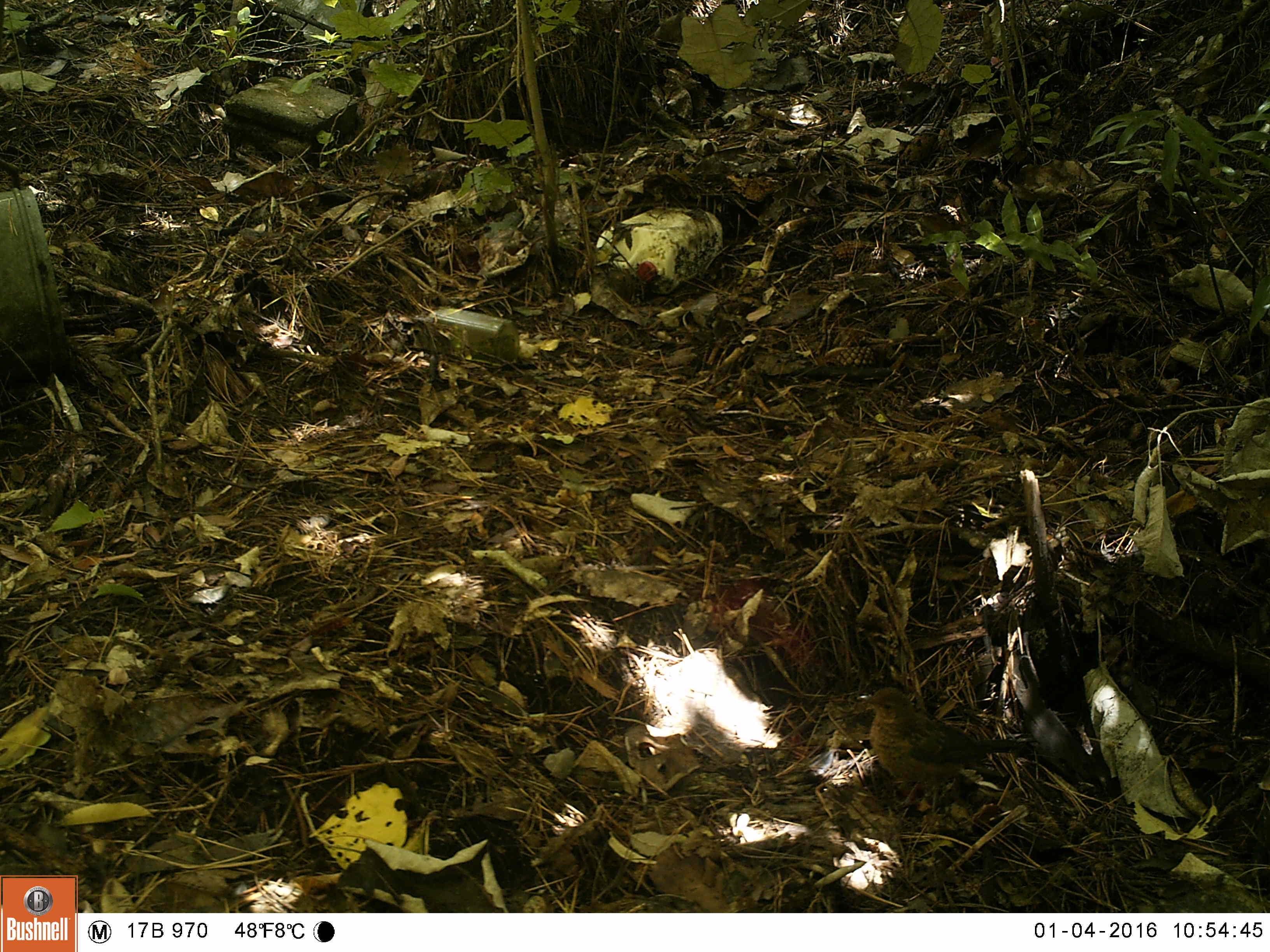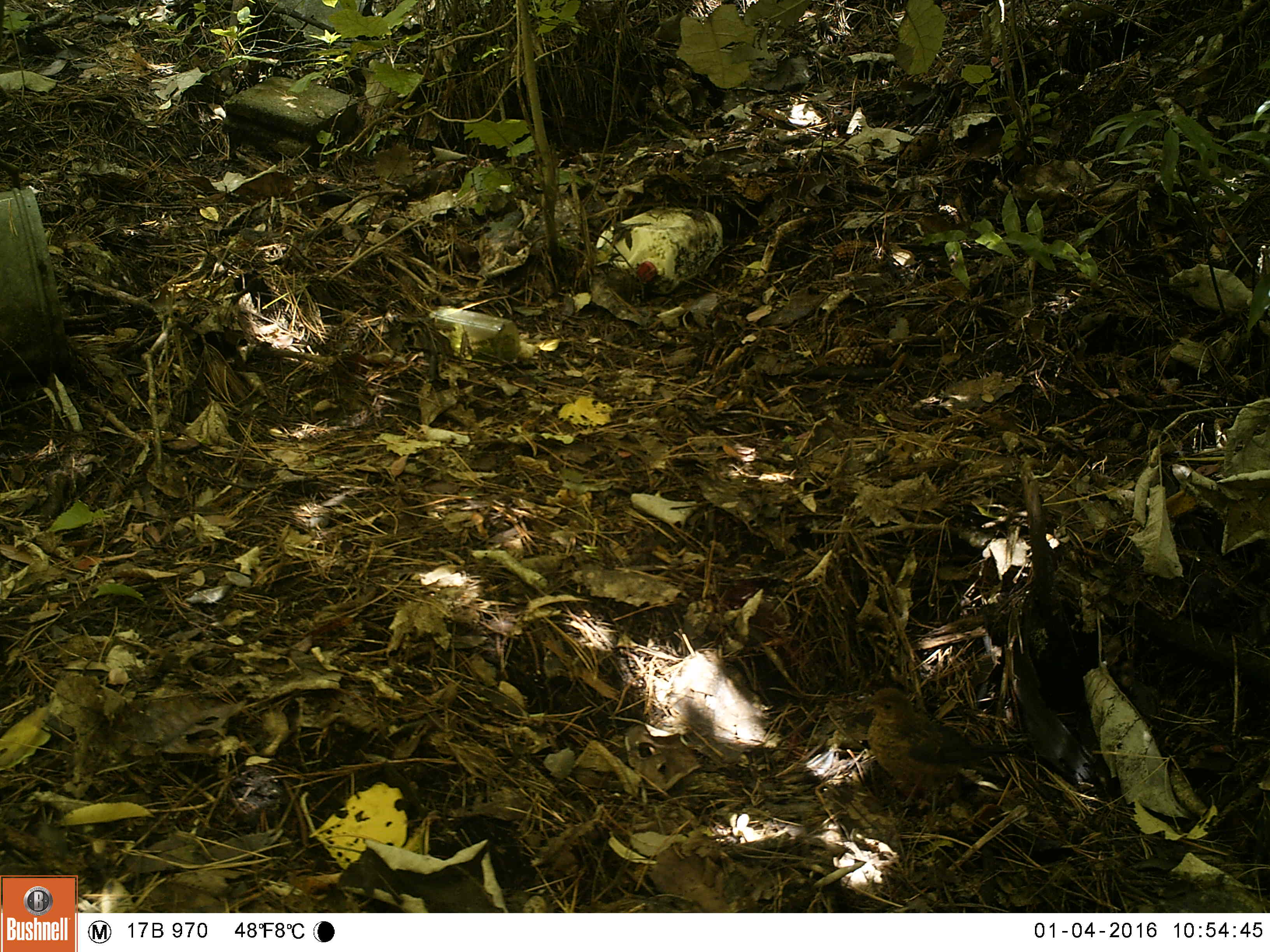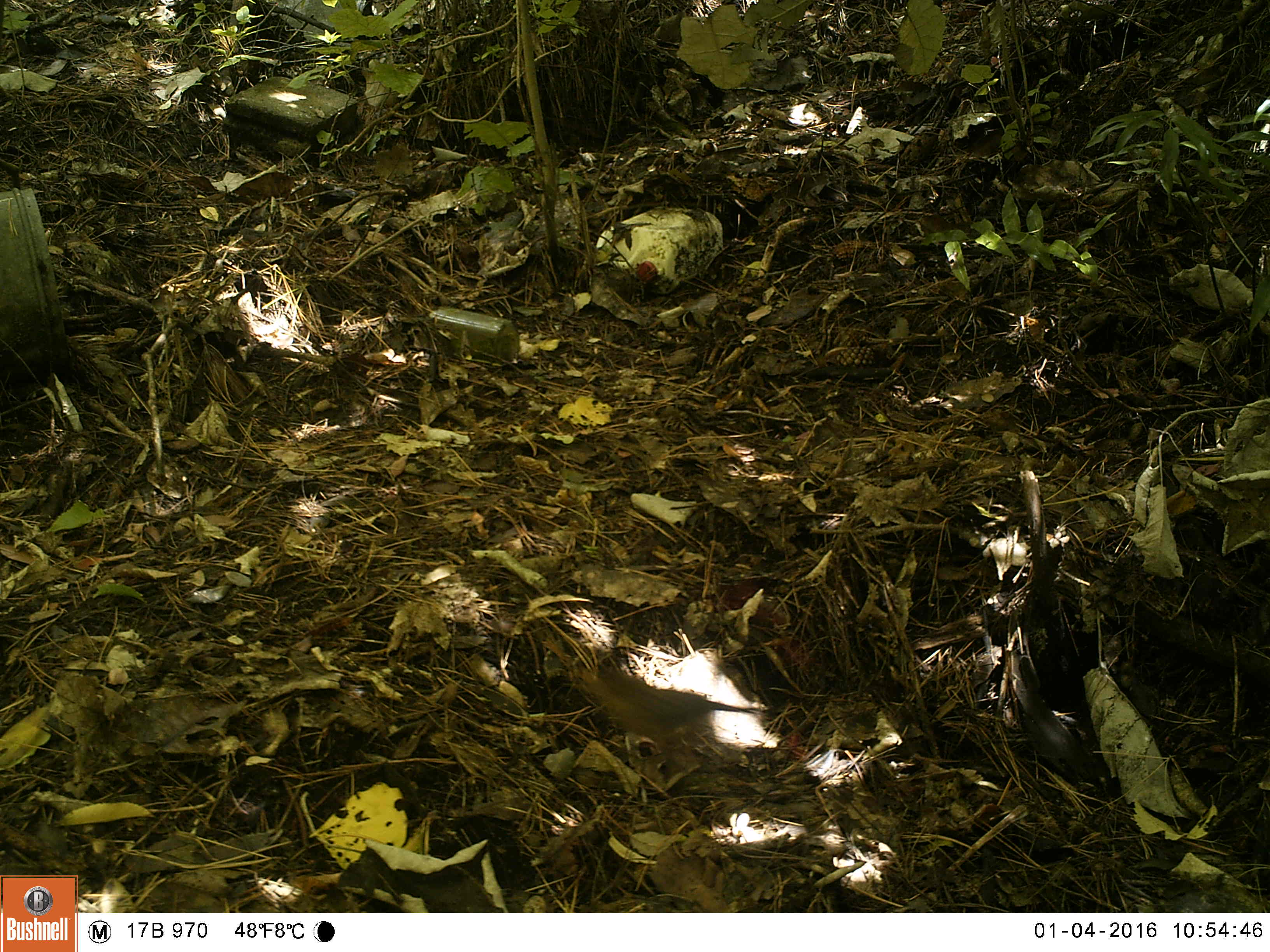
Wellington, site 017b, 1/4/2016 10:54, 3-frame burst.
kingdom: Animalia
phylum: Chordata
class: Aves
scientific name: Aves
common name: bird